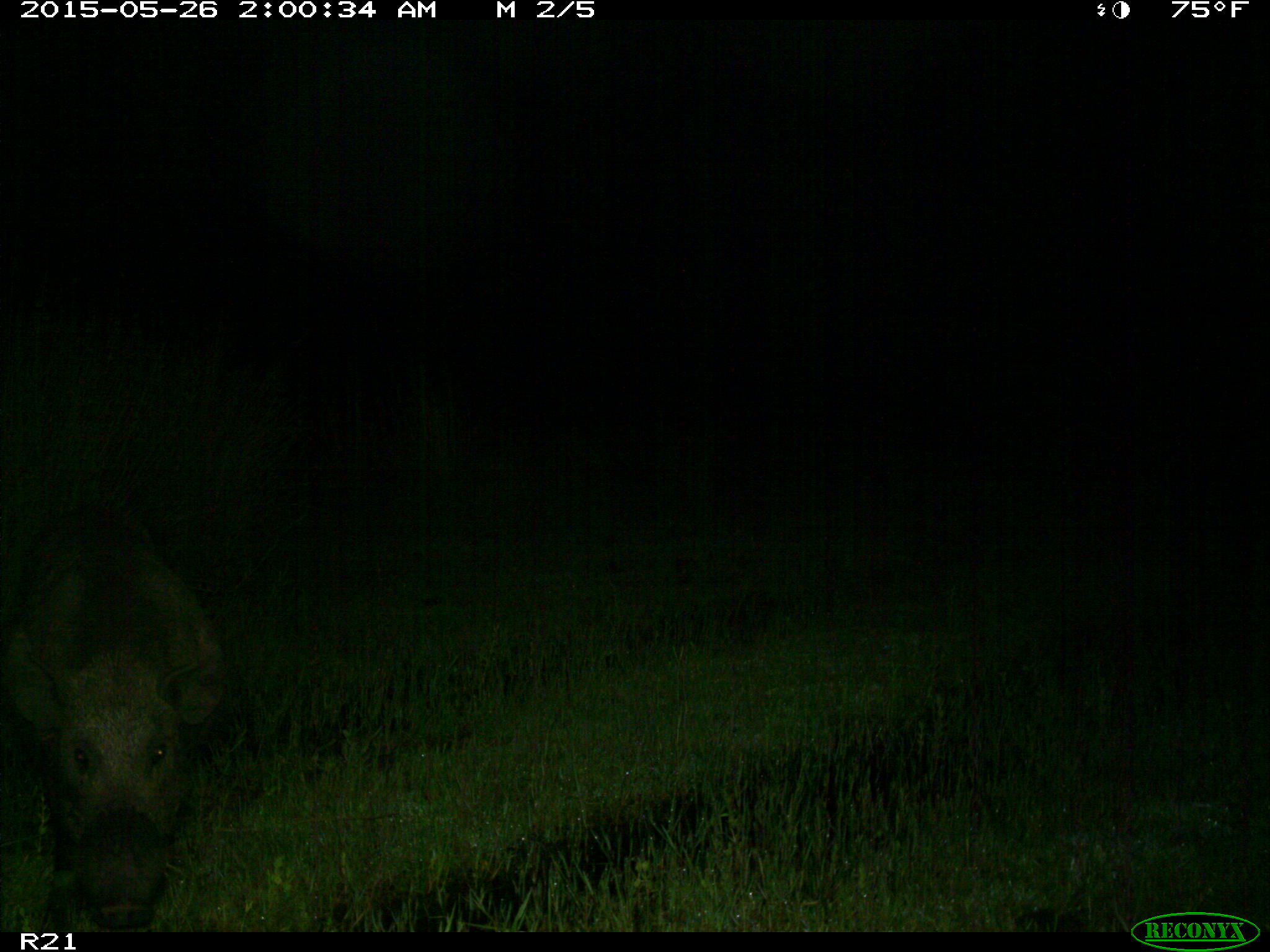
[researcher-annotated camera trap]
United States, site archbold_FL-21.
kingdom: Animalia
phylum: Chordata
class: Mammalia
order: Artiodactyla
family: Suidae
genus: Sus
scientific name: Sus scrofa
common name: wild boar